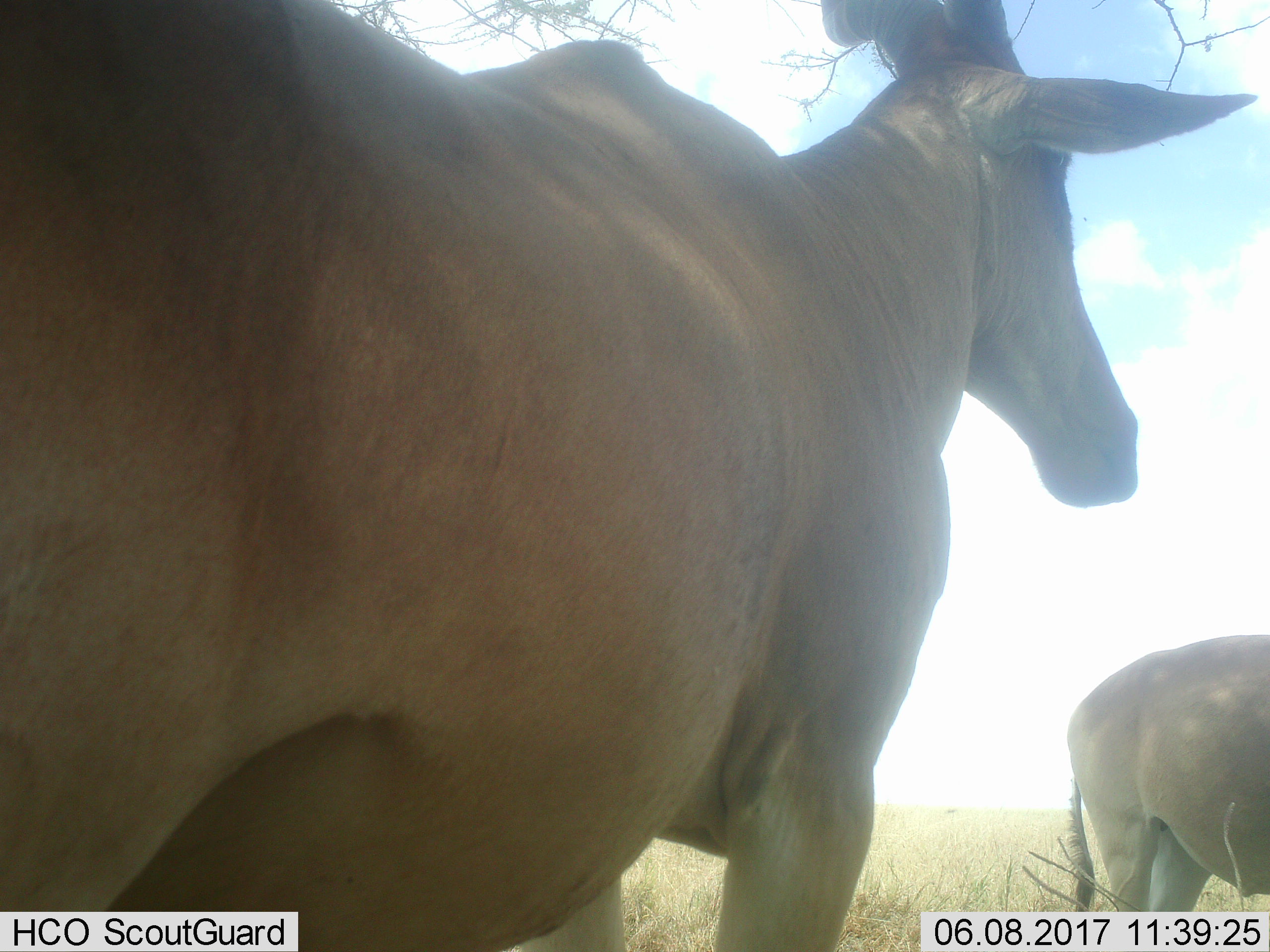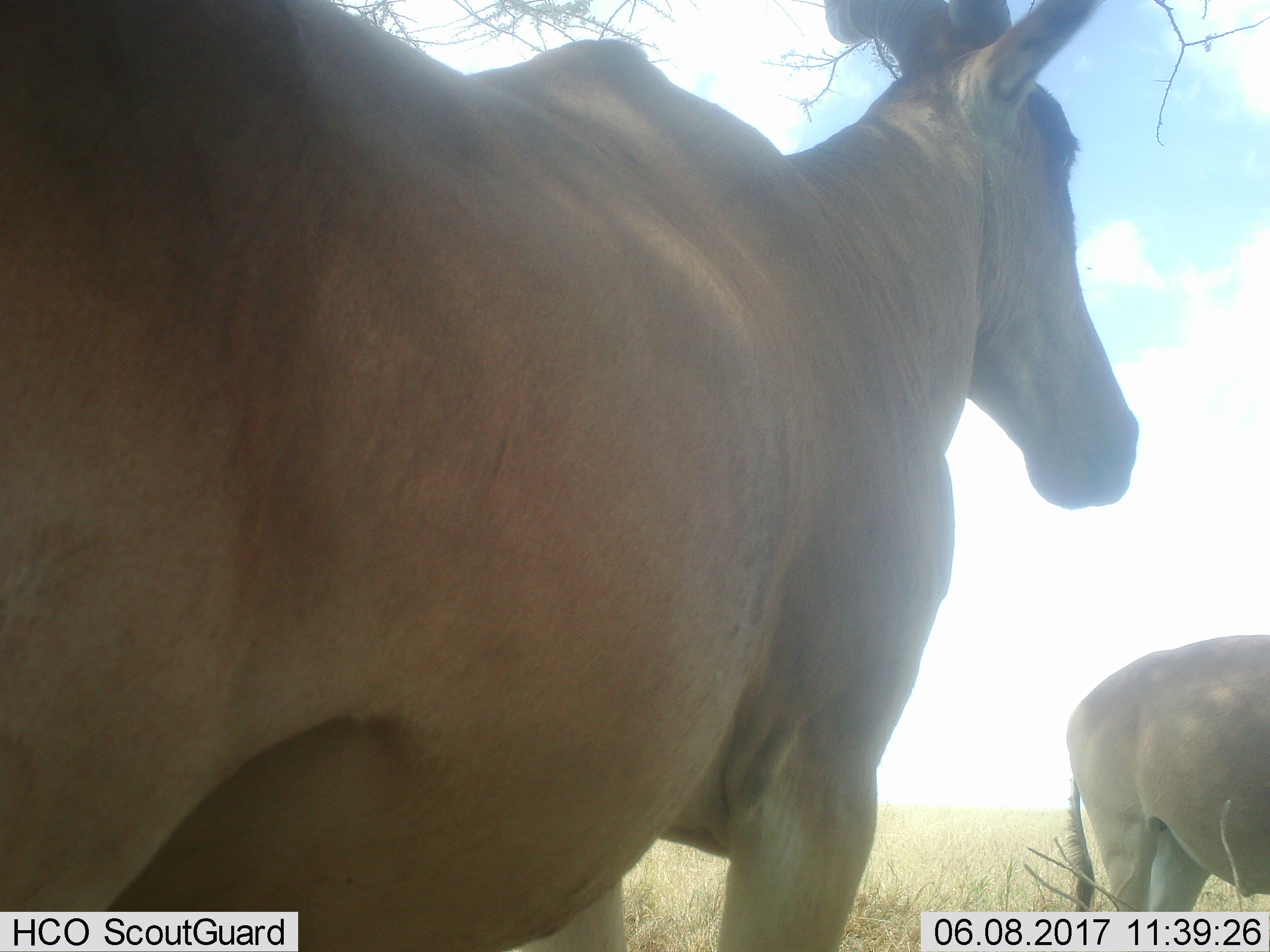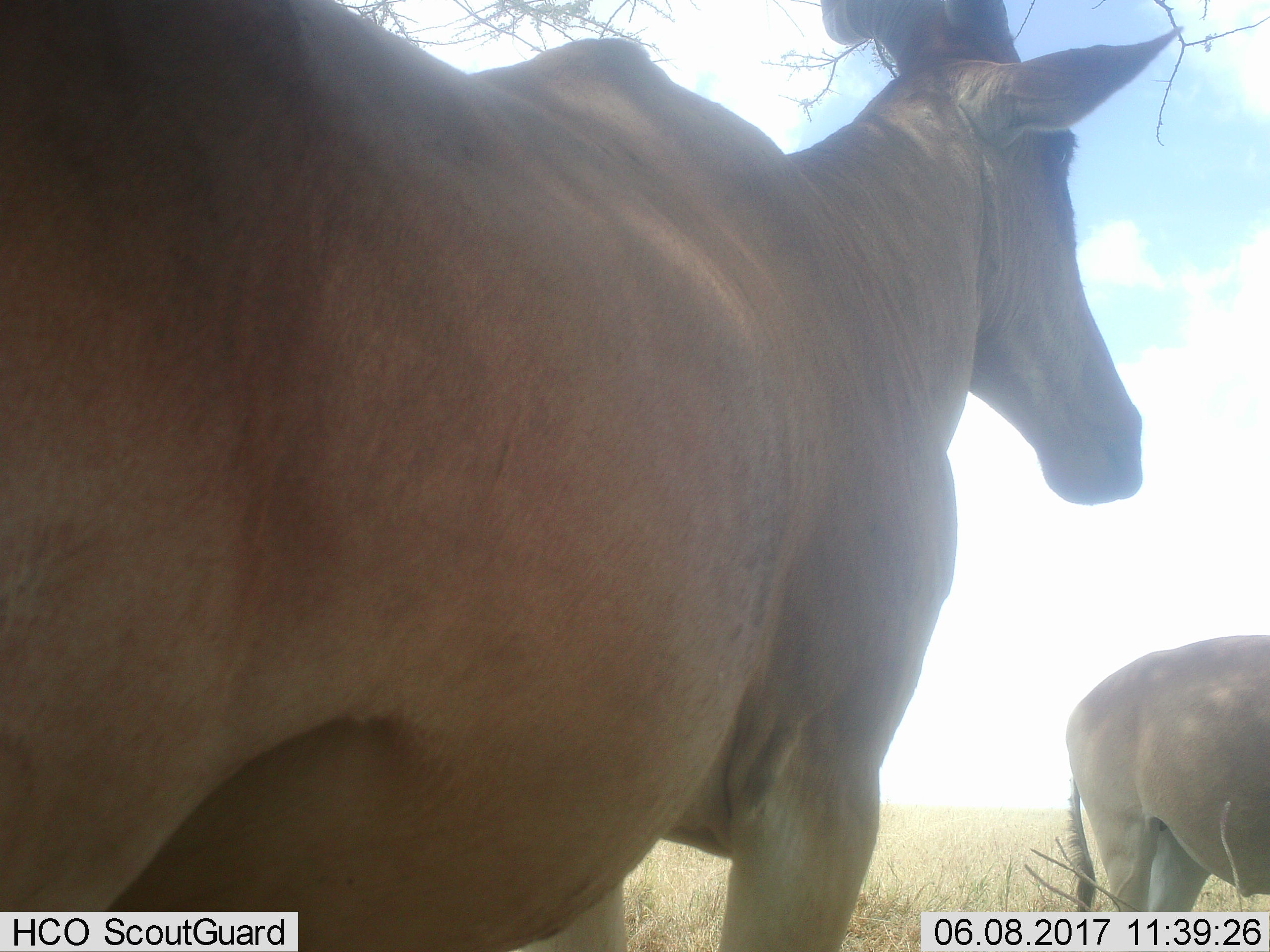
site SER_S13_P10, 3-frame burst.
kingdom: Animalia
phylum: Chordata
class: Mammalia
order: Artiodactyla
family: Bovidae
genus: Alcelaphus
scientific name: Alcelaphus buselaphus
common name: hartebeest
Hartebeest (Alcelaphus buselaphus), count 2. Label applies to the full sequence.